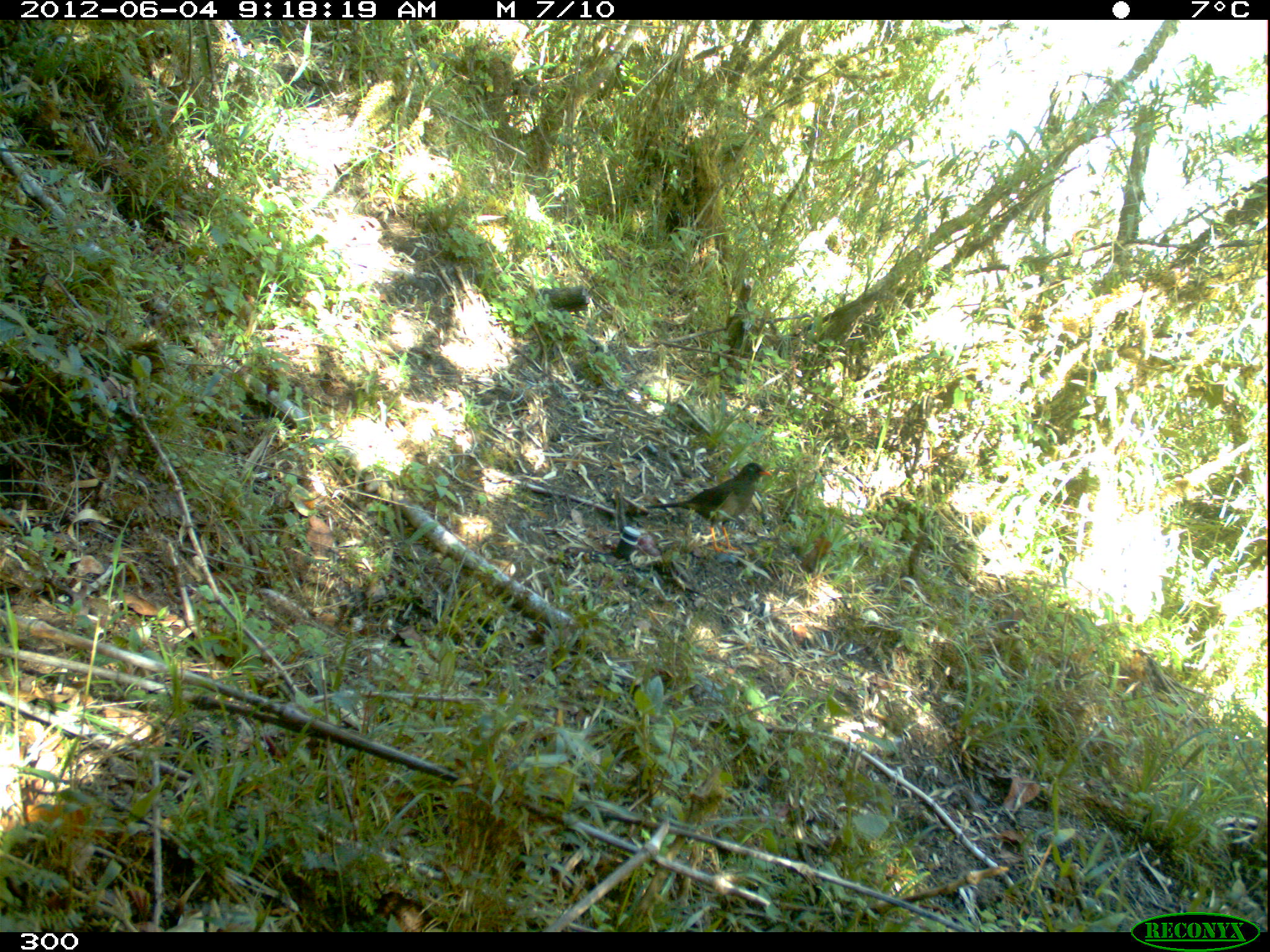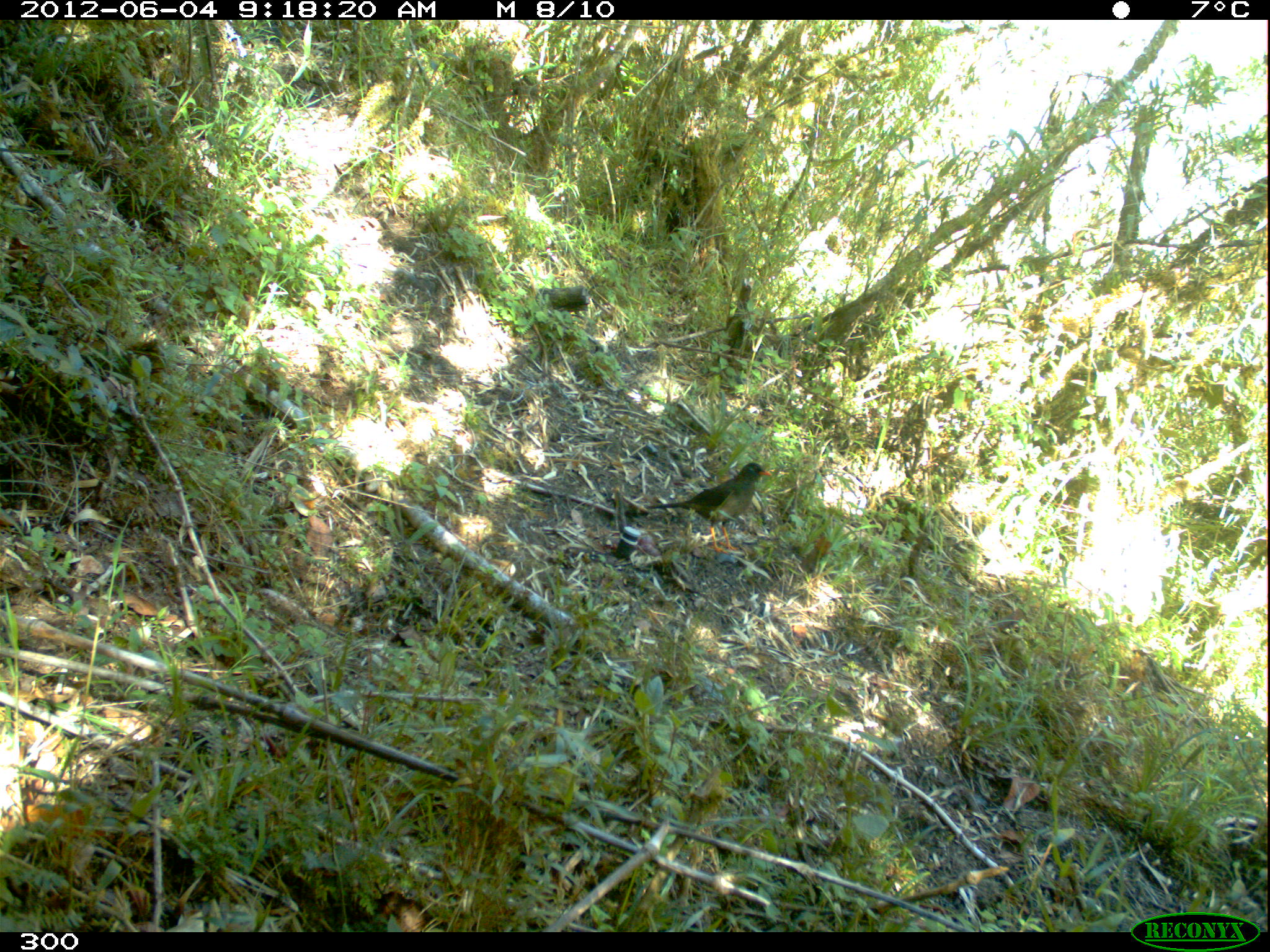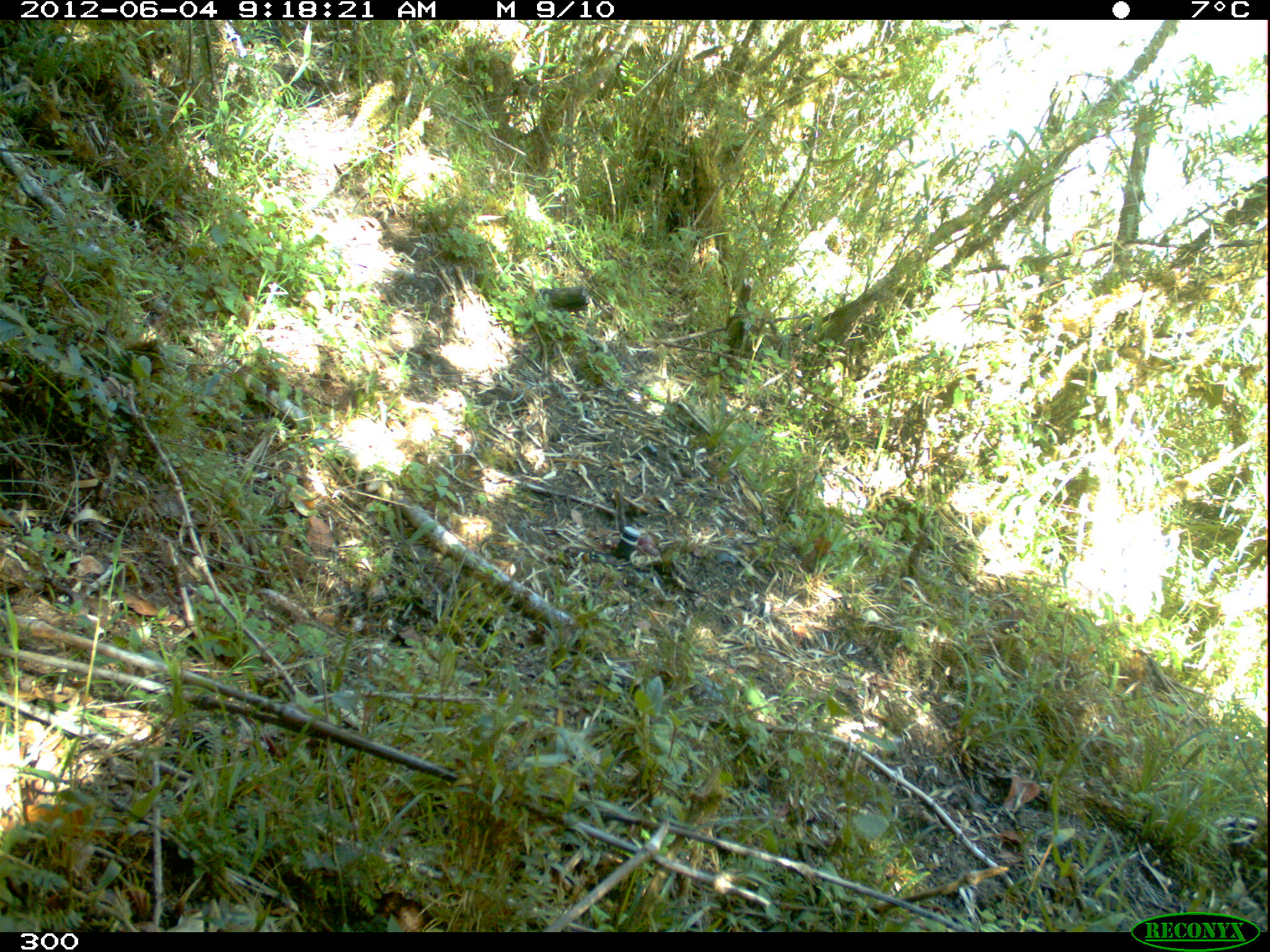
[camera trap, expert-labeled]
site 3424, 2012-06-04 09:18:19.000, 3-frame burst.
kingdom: Animalia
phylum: Chordata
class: Aves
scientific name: Aves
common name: bird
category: unknown bird